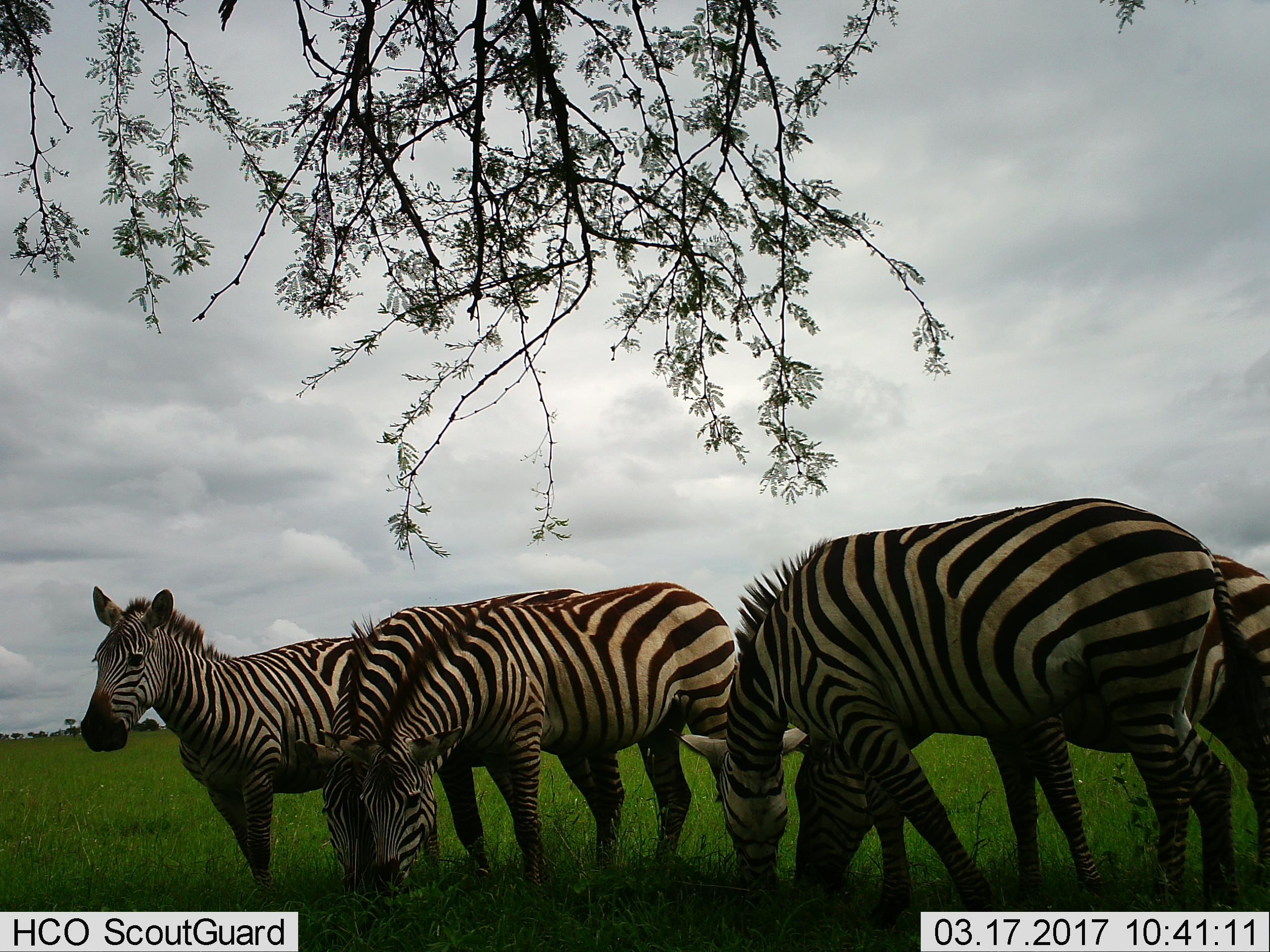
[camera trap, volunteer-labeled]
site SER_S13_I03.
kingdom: Animalia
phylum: Chordata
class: Mammalia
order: Perissodactyla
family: Equidae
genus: Equus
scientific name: Equus quagga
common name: plains zebra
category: zebraplains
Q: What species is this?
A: Zebraplains (plains zebra) (Equus quagga).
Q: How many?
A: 5.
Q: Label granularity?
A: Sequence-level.